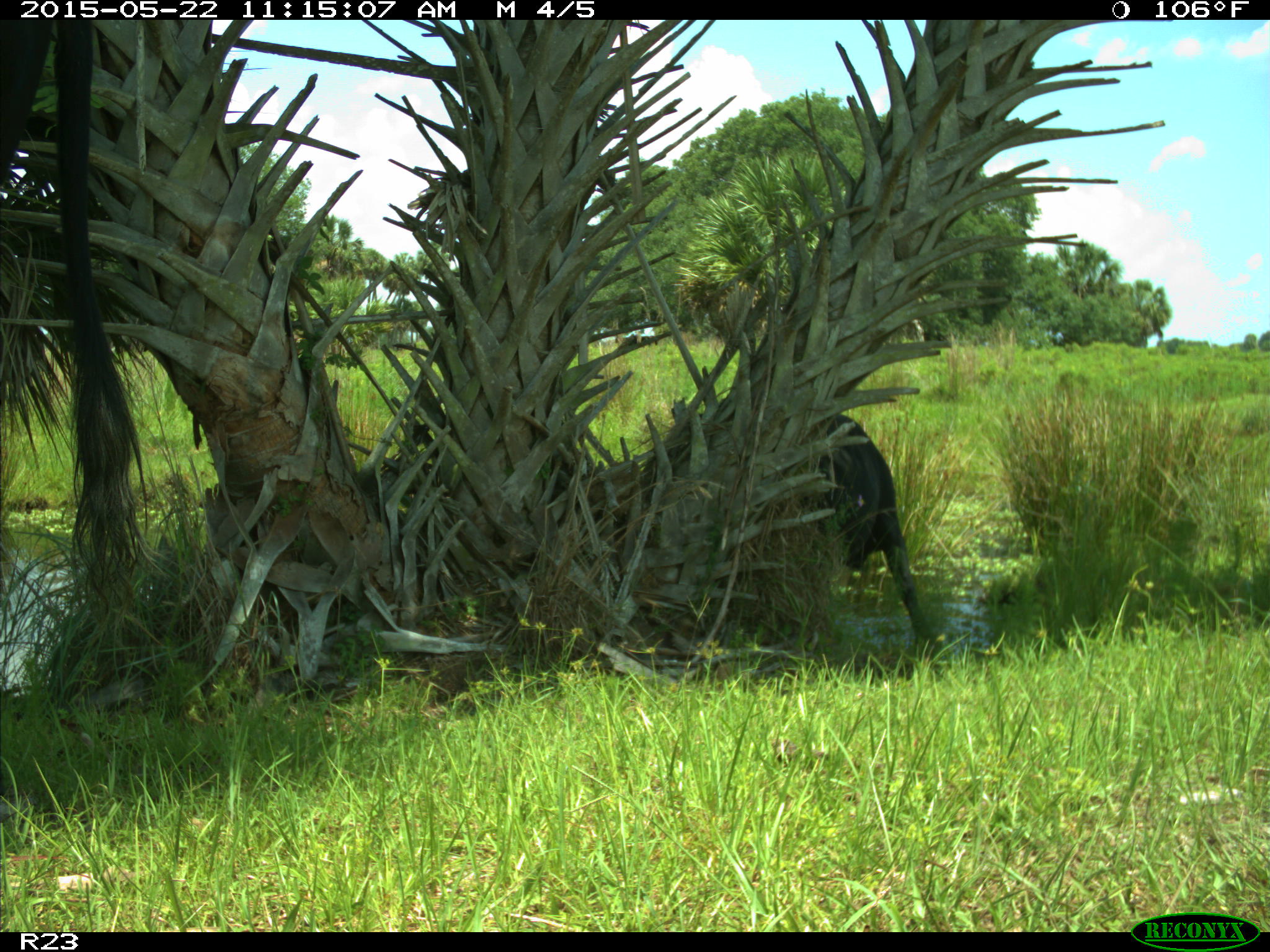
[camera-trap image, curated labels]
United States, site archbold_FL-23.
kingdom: Animalia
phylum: Chordata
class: Mammalia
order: Artiodactyla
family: Bovidae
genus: Bos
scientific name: Bos taurus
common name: domestic cow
Bos taurus (domestic cow).